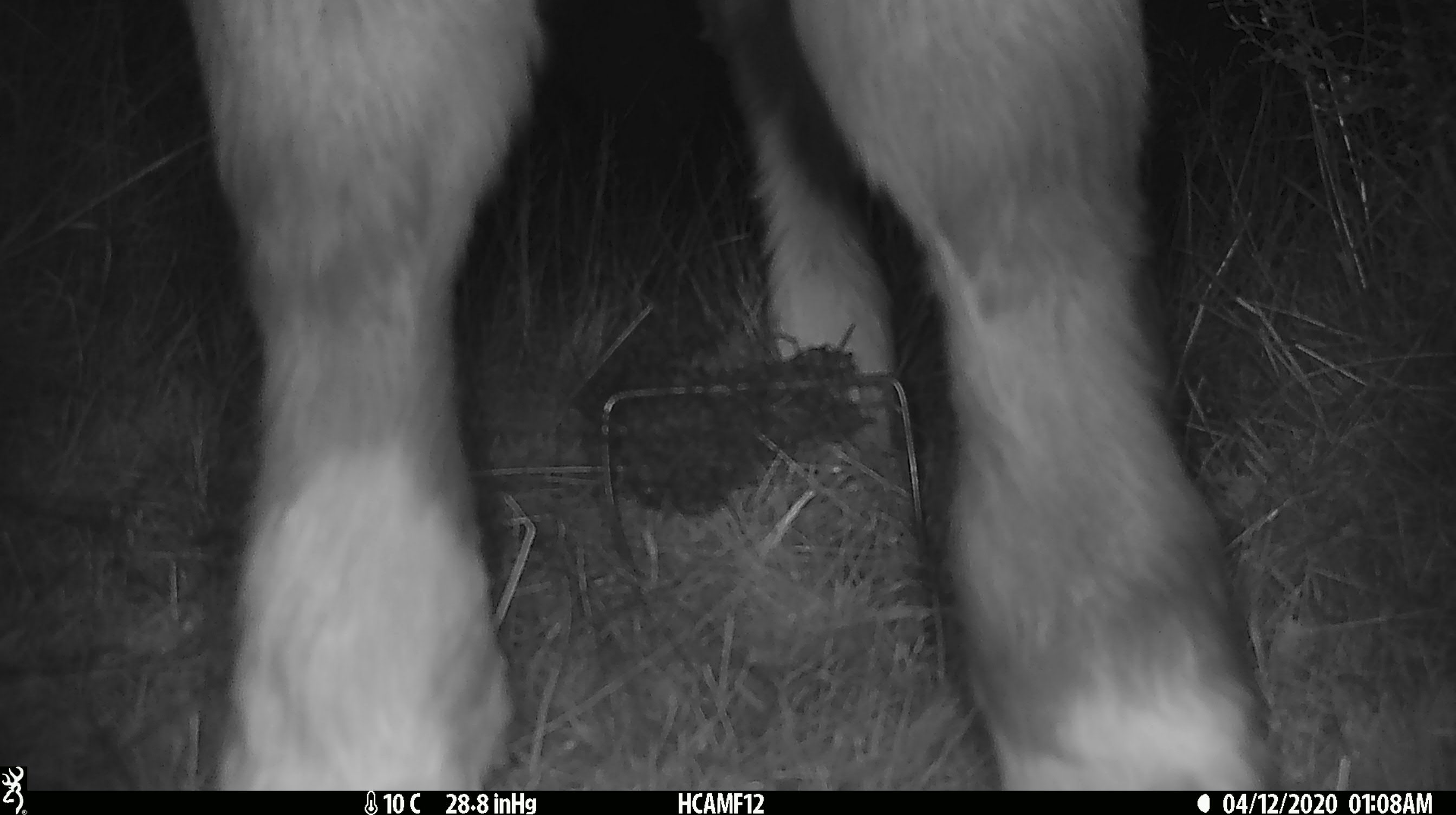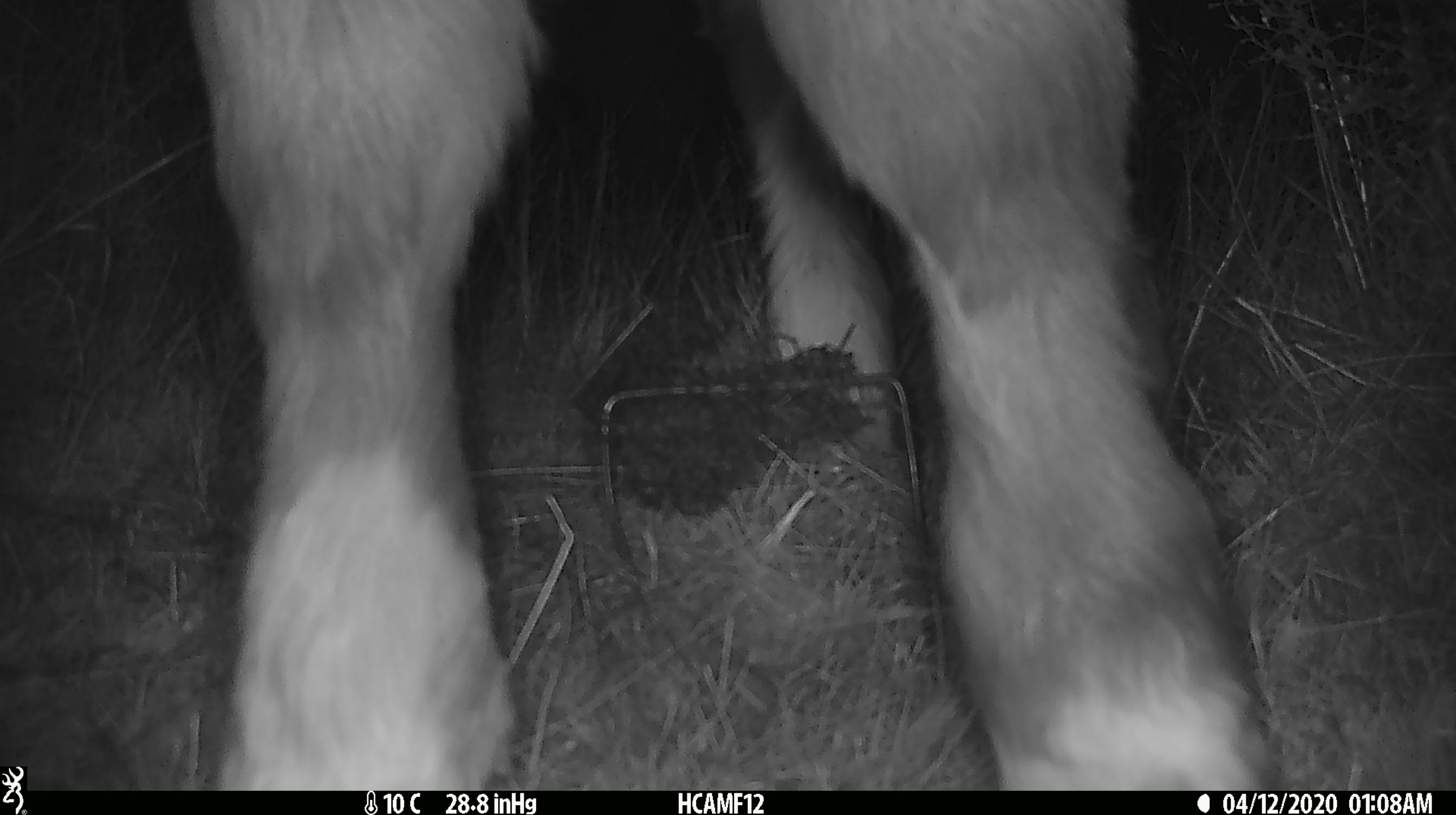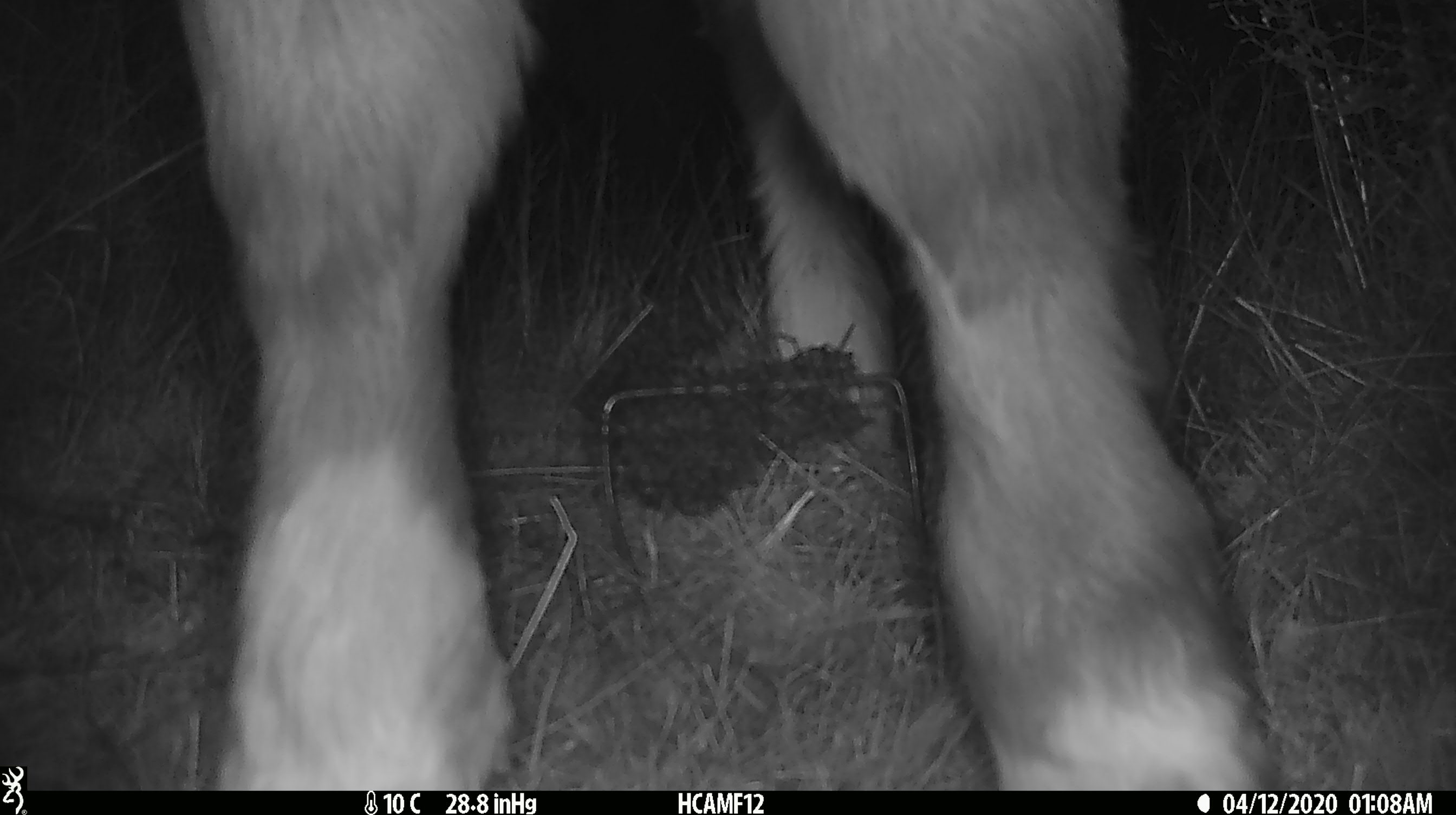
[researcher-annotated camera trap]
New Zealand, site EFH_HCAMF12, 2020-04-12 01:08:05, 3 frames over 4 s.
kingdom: Animalia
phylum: Chordata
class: Mammalia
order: Artiodactyla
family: Bovidae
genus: Bos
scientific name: Bos taurus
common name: domestic cow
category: cow